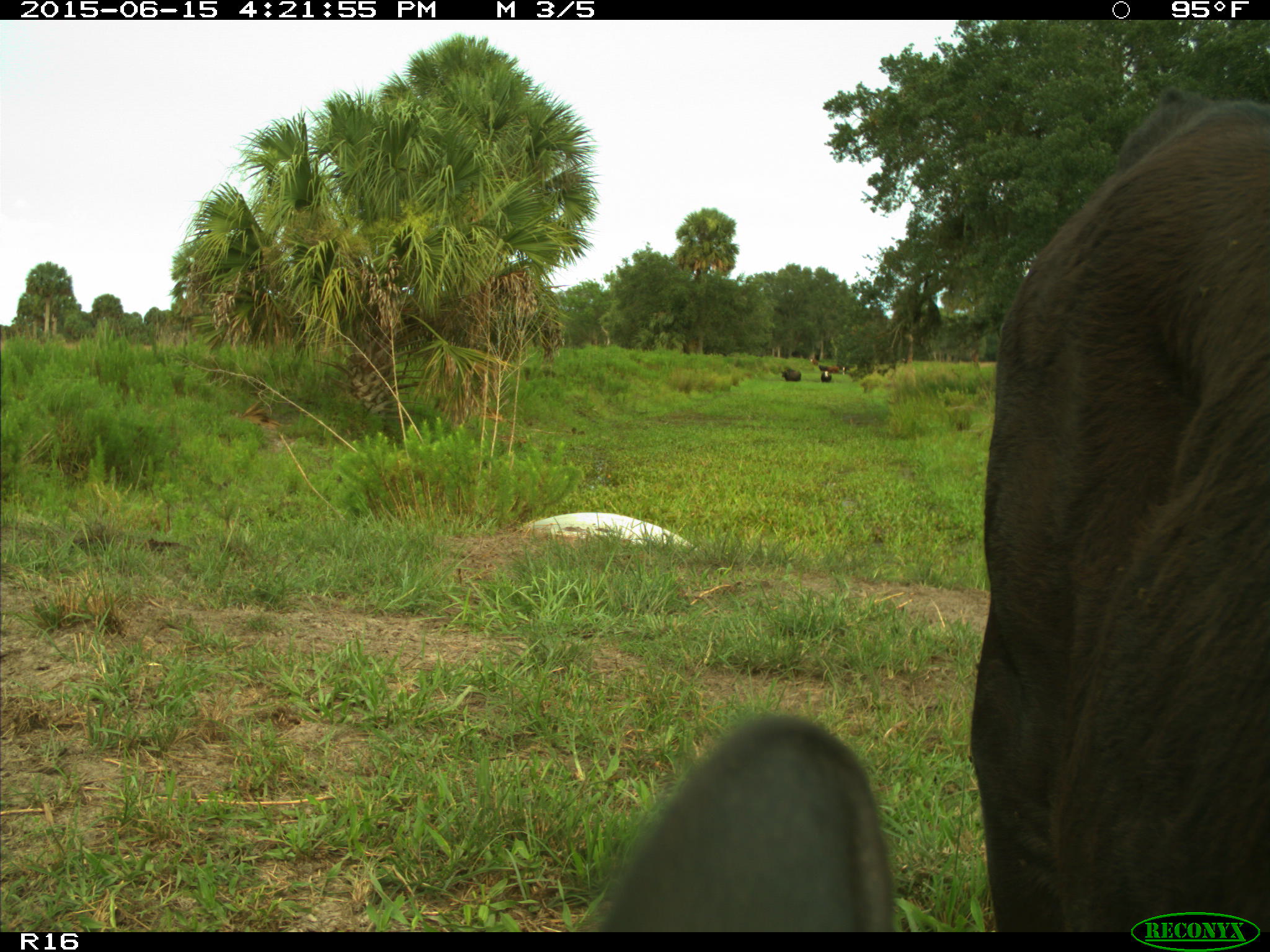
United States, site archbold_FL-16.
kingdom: Animalia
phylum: Chordata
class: Mammalia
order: Artiodactyla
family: Bovidae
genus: Bos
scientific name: Bos taurus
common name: domestic cow